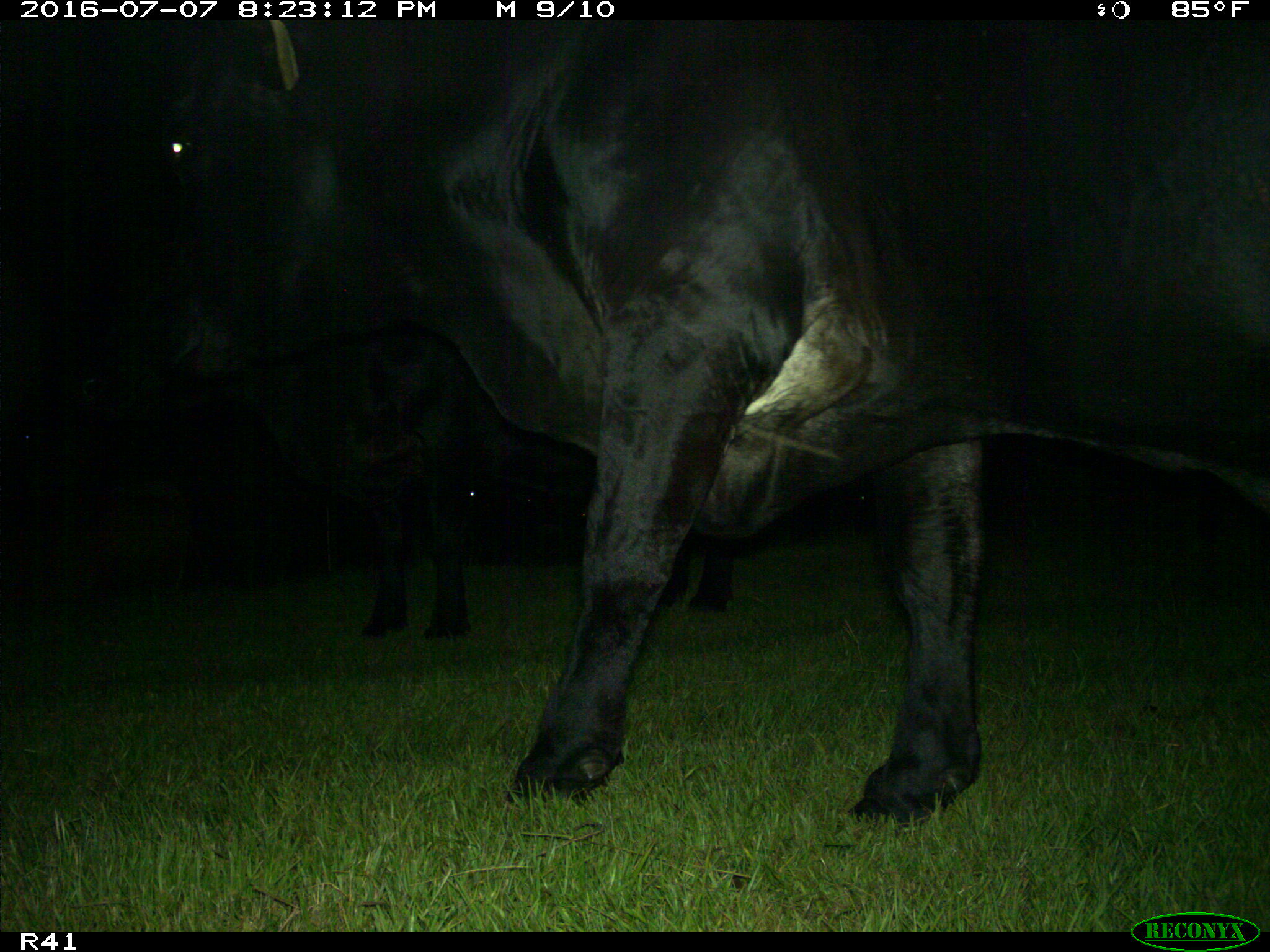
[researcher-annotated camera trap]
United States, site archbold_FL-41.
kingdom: Animalia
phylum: Chordata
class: Mammalia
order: Artiodactyla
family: Bovidae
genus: Bos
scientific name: Bos taurus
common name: domestic cow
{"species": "Bos taurus (domestic cow)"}